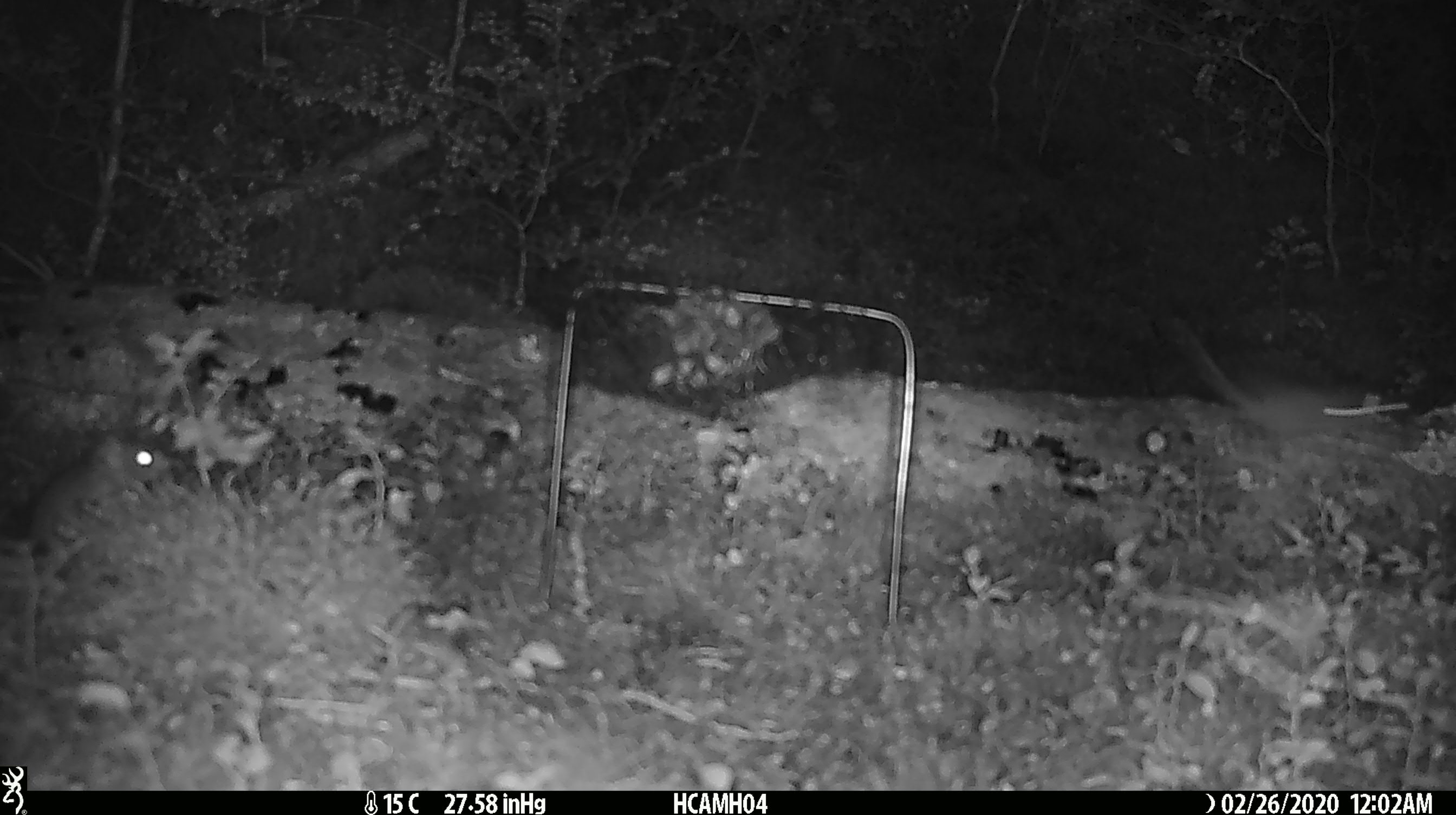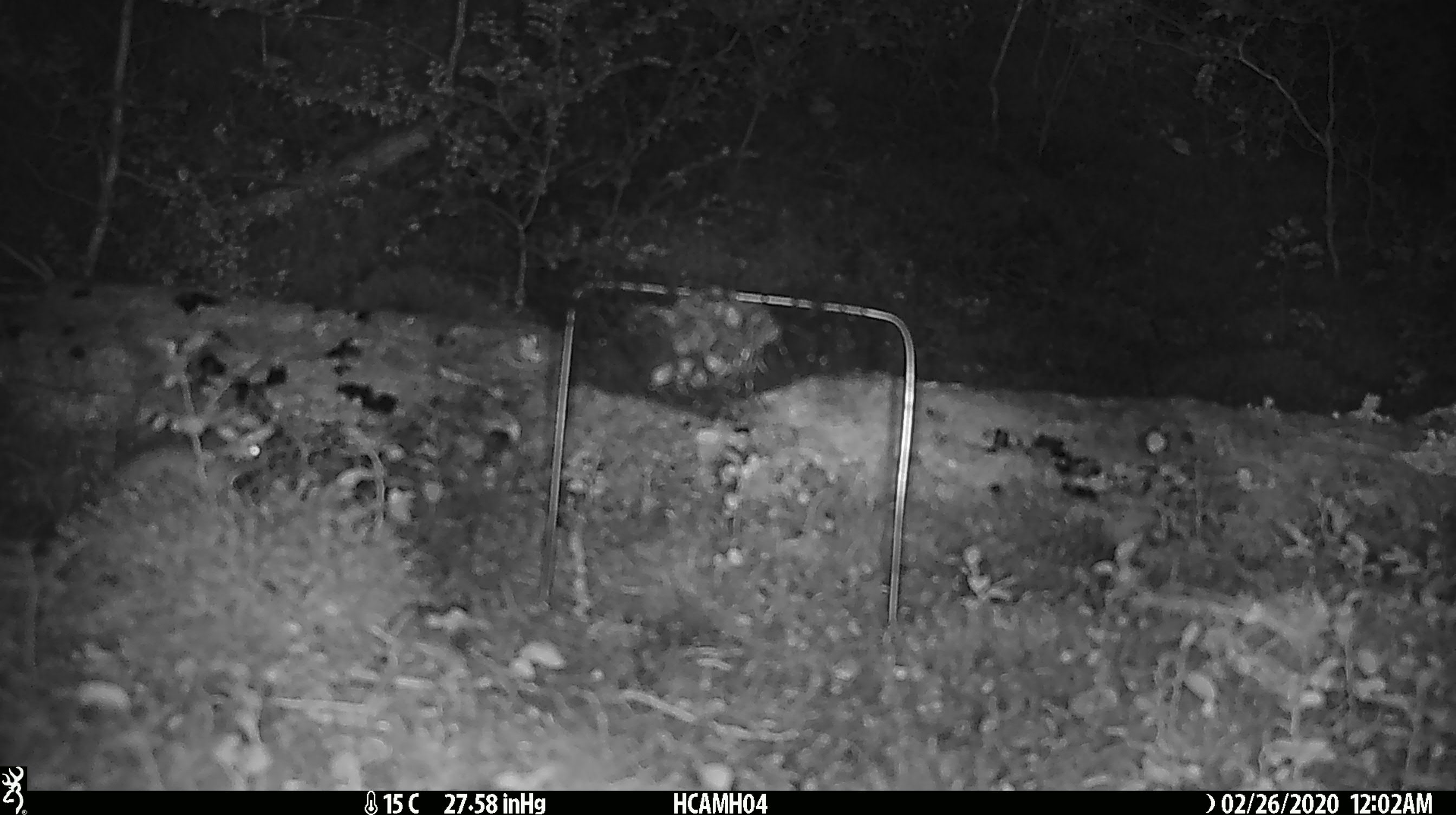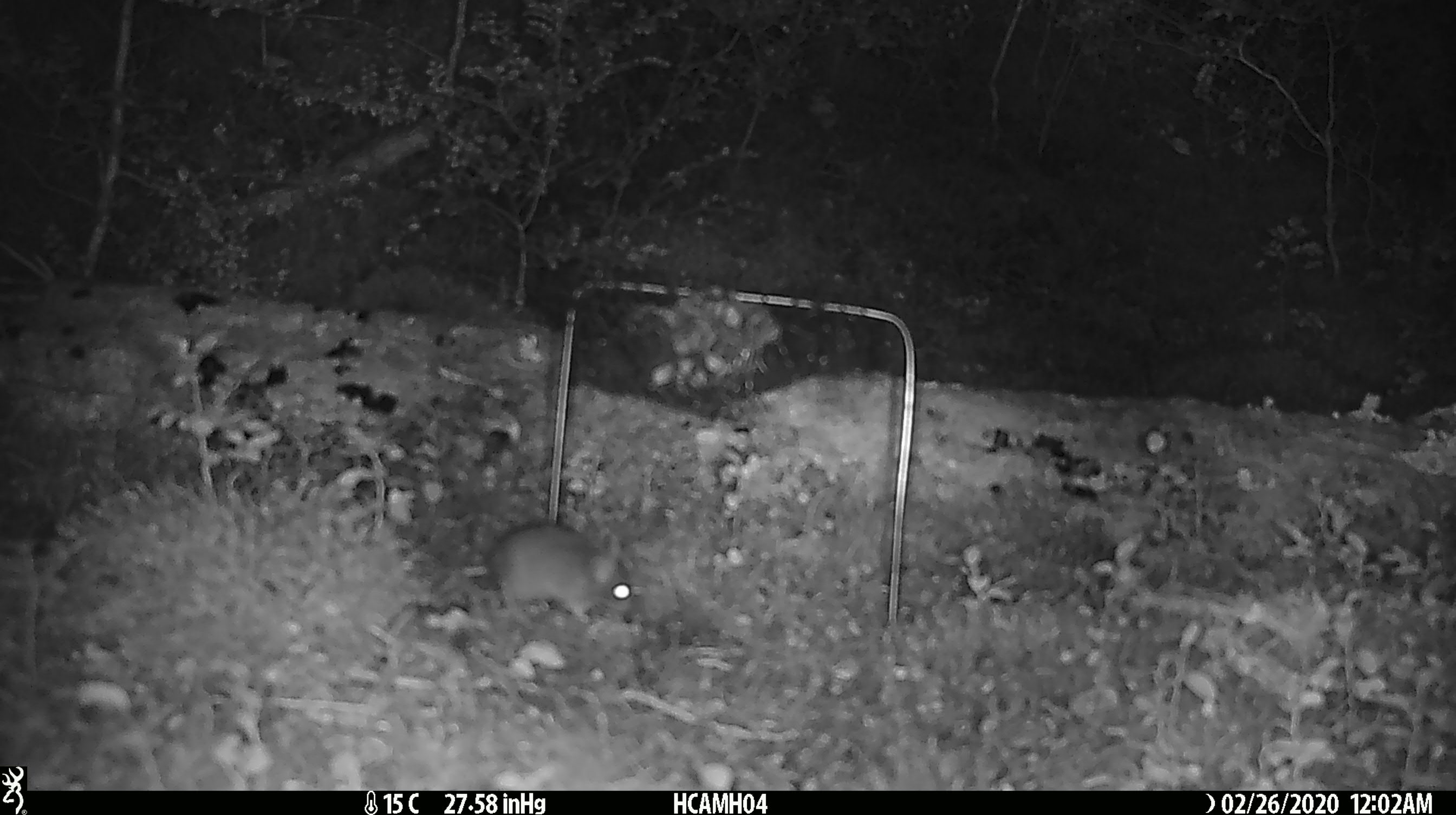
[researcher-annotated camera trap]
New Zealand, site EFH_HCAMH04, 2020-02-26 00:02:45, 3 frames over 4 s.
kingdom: Animalia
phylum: Chordata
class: Mammalia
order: Rodentia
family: Muridae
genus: Mus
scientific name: Mus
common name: mouse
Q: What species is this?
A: Mouse (Mus).